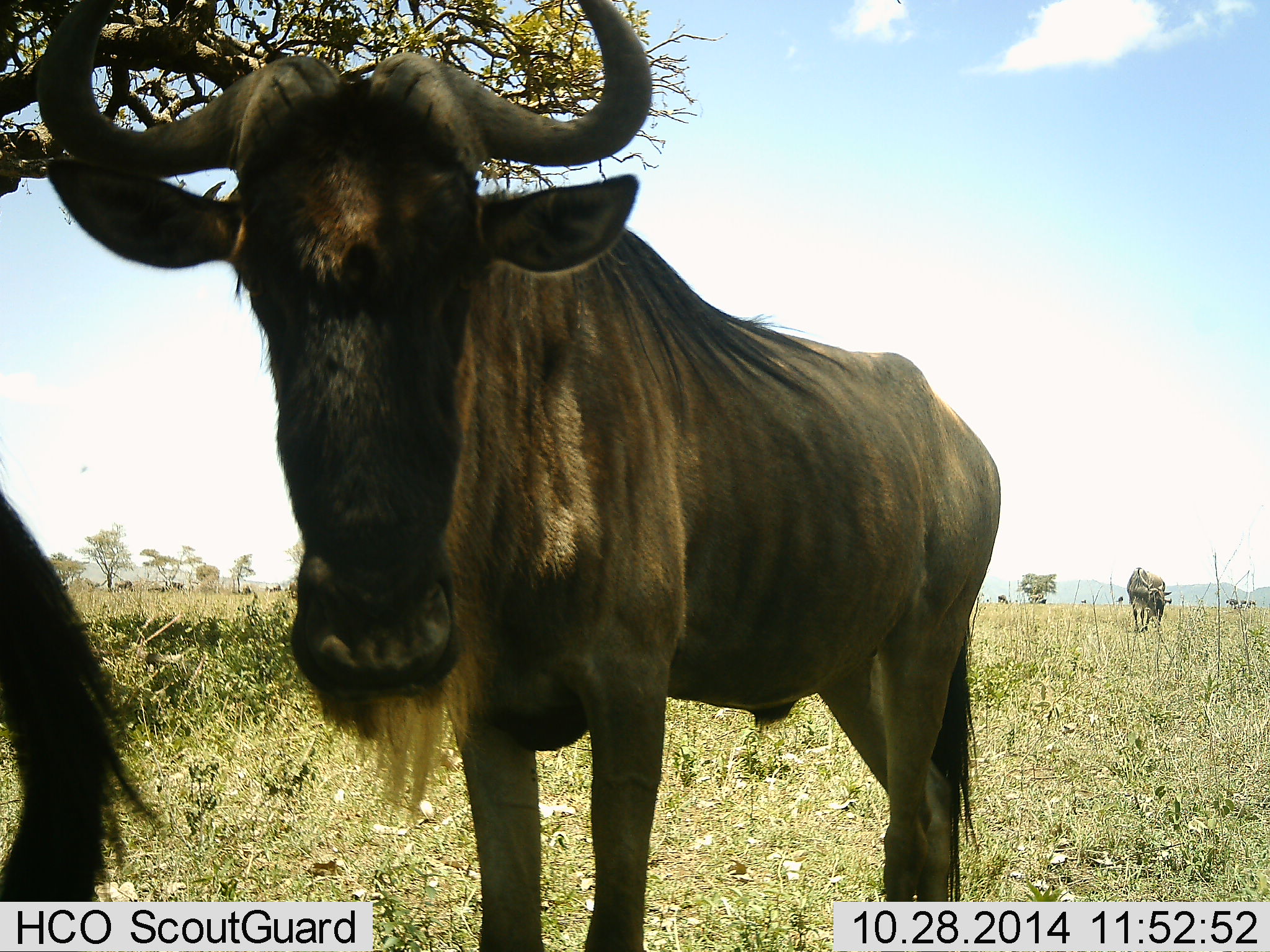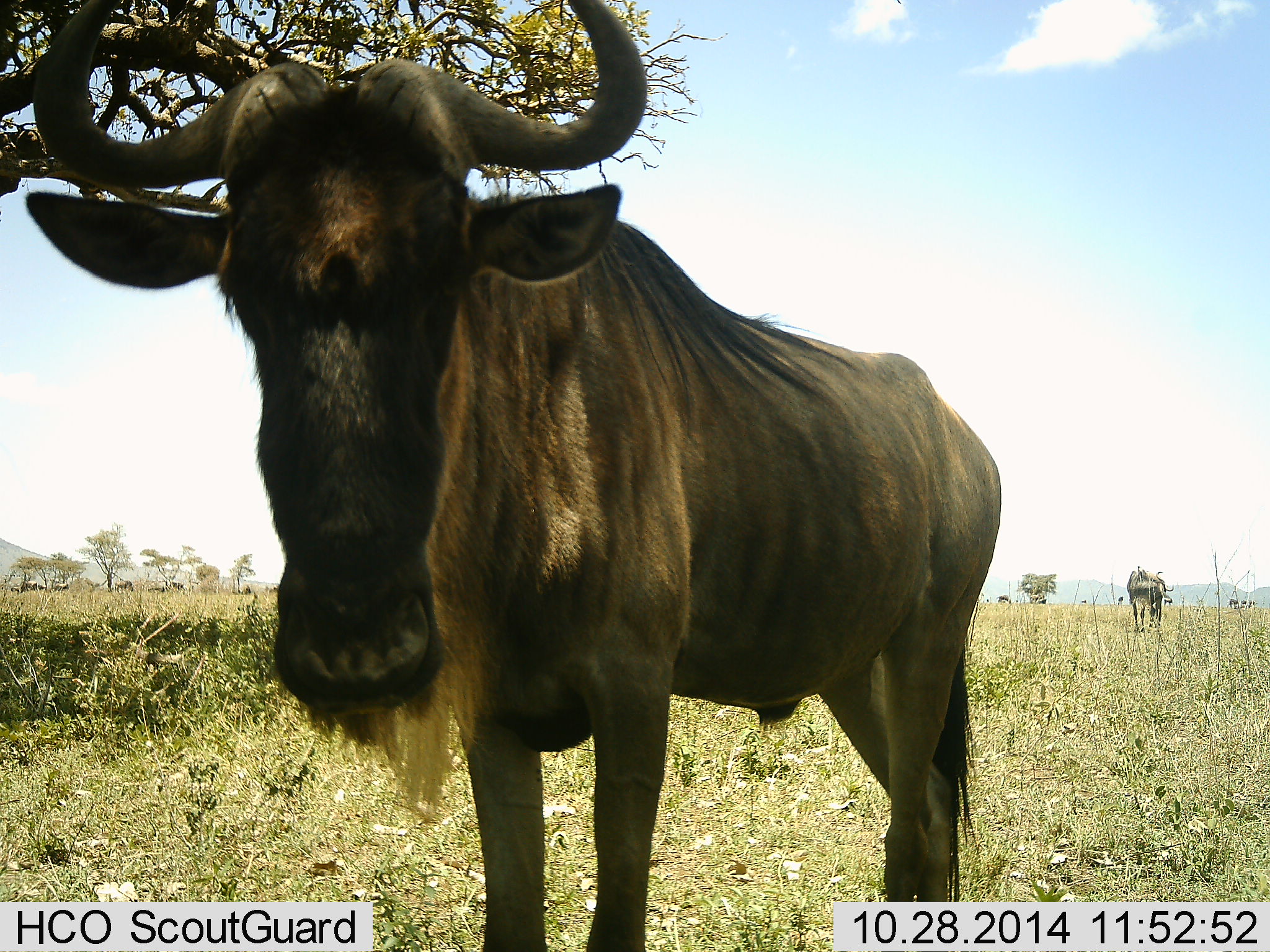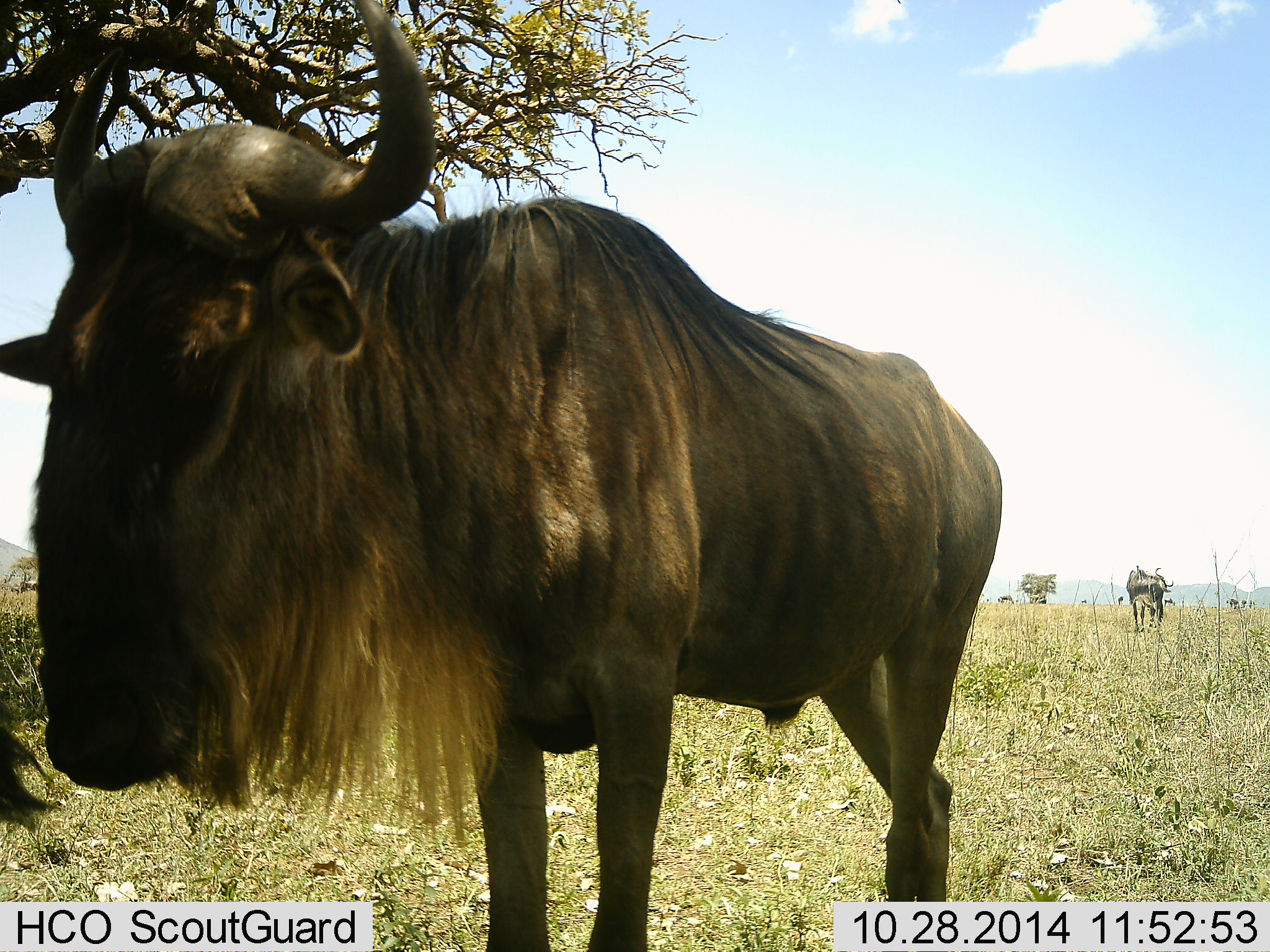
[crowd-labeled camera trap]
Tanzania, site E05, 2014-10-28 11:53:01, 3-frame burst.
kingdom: Animalia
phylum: Chordata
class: Mammalia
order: Artiodactyla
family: Bovidae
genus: Connochaetes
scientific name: Connochaetes taurinus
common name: blue wildebeest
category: wildebeest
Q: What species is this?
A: Wildebeest (blue wildebeest) (Connochaetes taurinus).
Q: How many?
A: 11-50.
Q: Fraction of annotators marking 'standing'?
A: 90%.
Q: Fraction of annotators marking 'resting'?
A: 0%.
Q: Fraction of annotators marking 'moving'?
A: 30%.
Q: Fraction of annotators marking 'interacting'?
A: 10%.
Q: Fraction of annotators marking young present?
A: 0%.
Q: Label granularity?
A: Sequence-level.